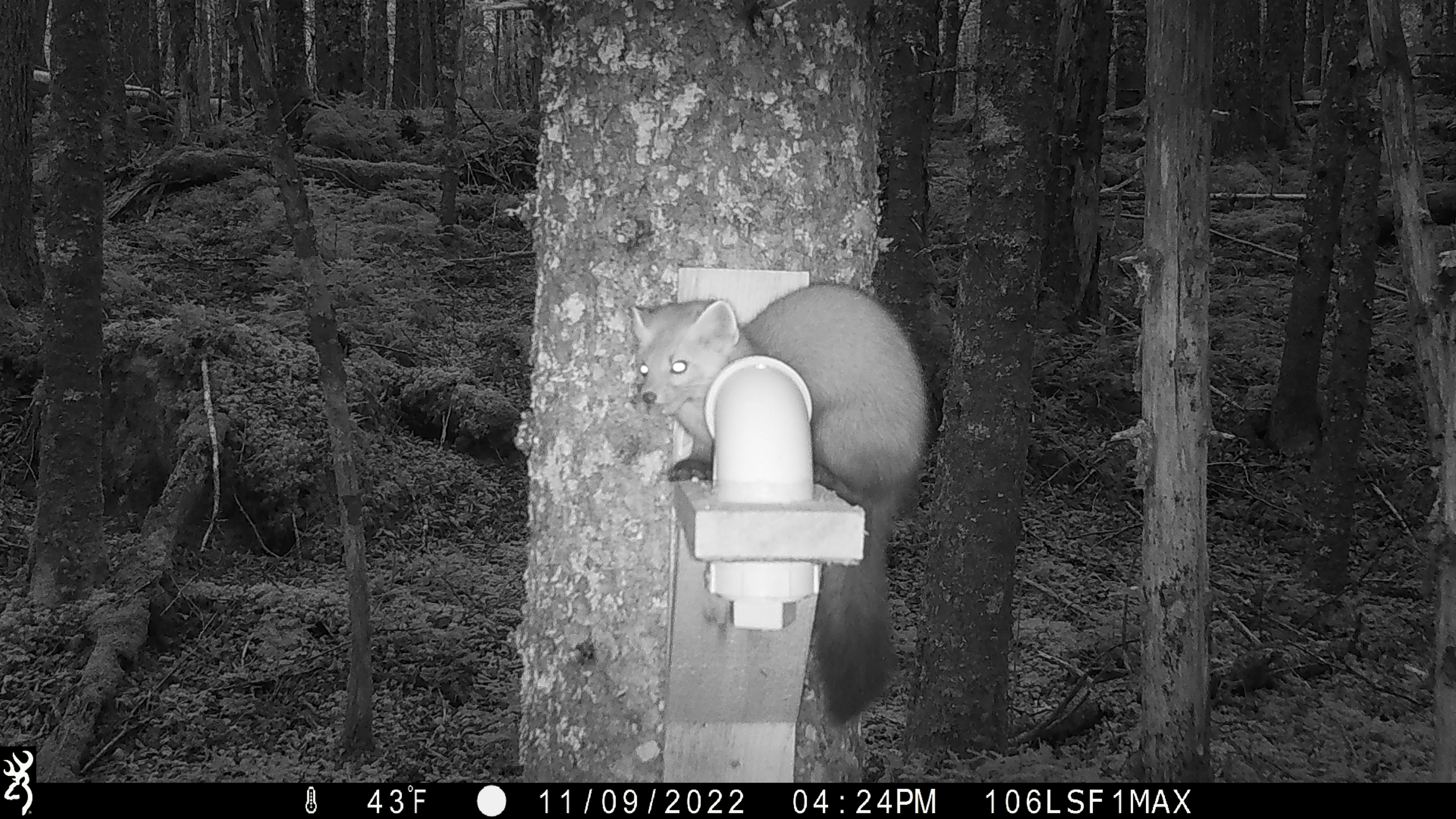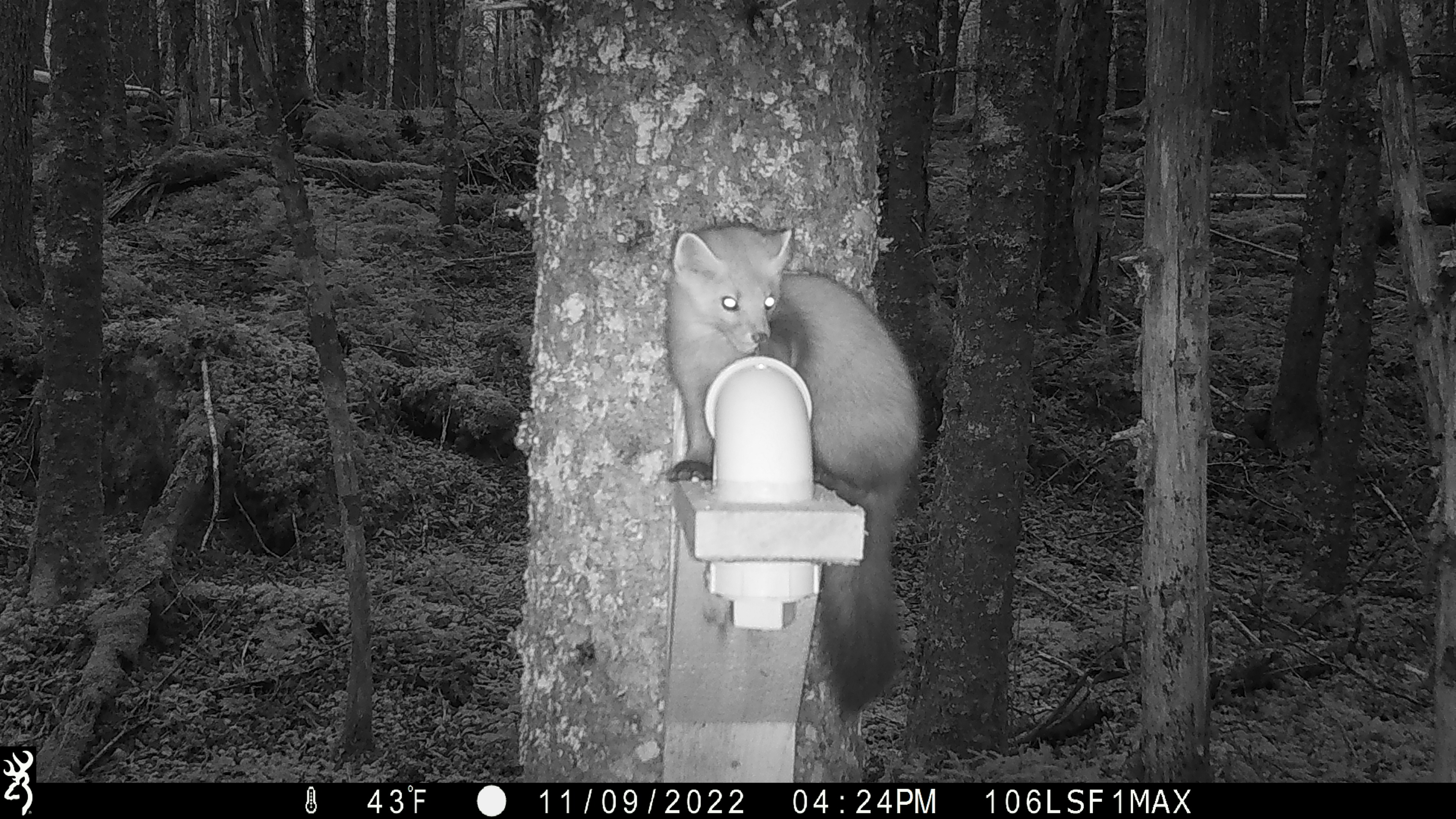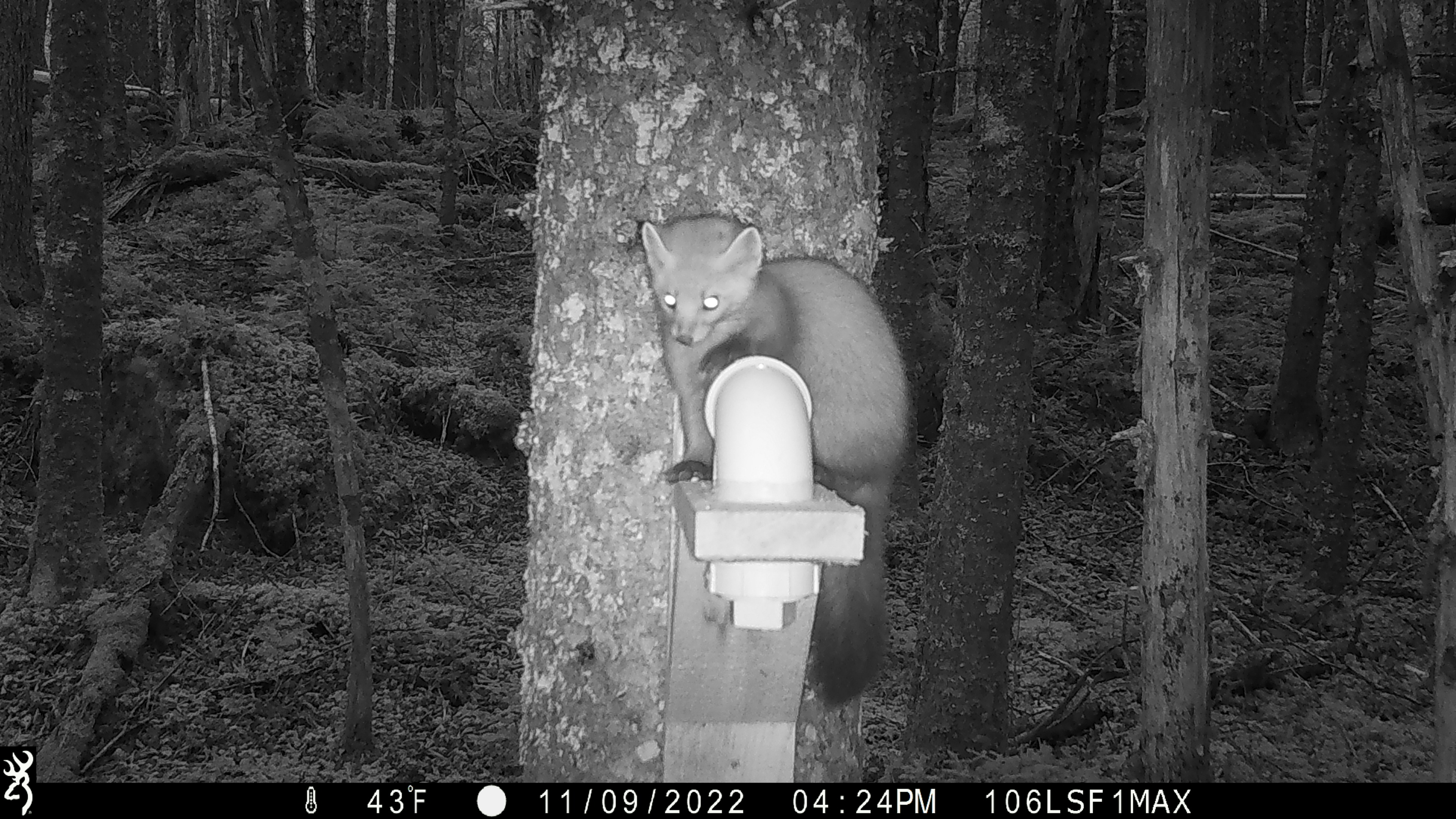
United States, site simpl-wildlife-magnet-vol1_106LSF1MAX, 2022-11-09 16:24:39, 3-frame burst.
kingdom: Animalia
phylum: Chordata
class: Mammalia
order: Carnivora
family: Mustelidae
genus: Martes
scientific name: Martes americana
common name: american marten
American marten (Martes americana).